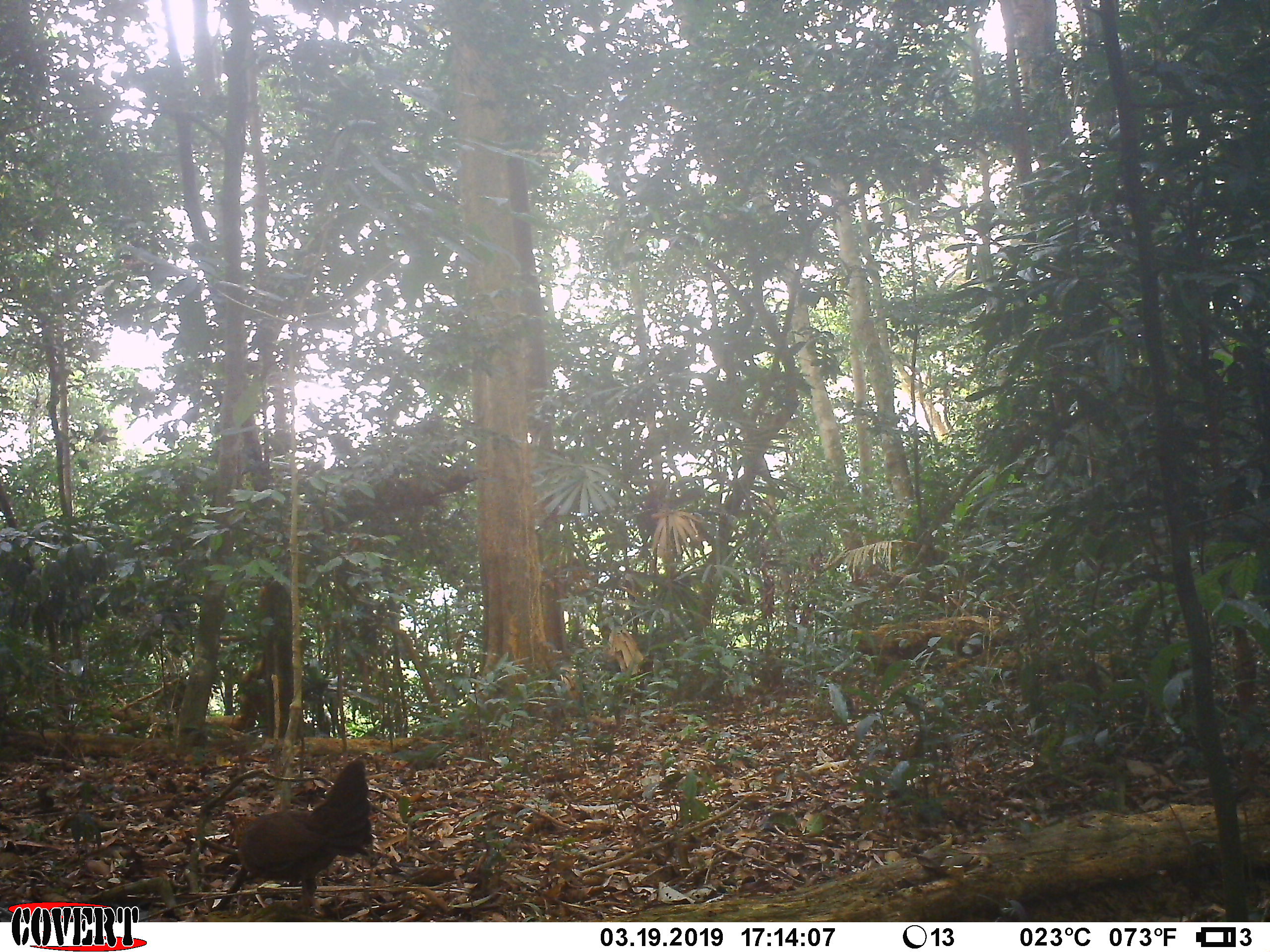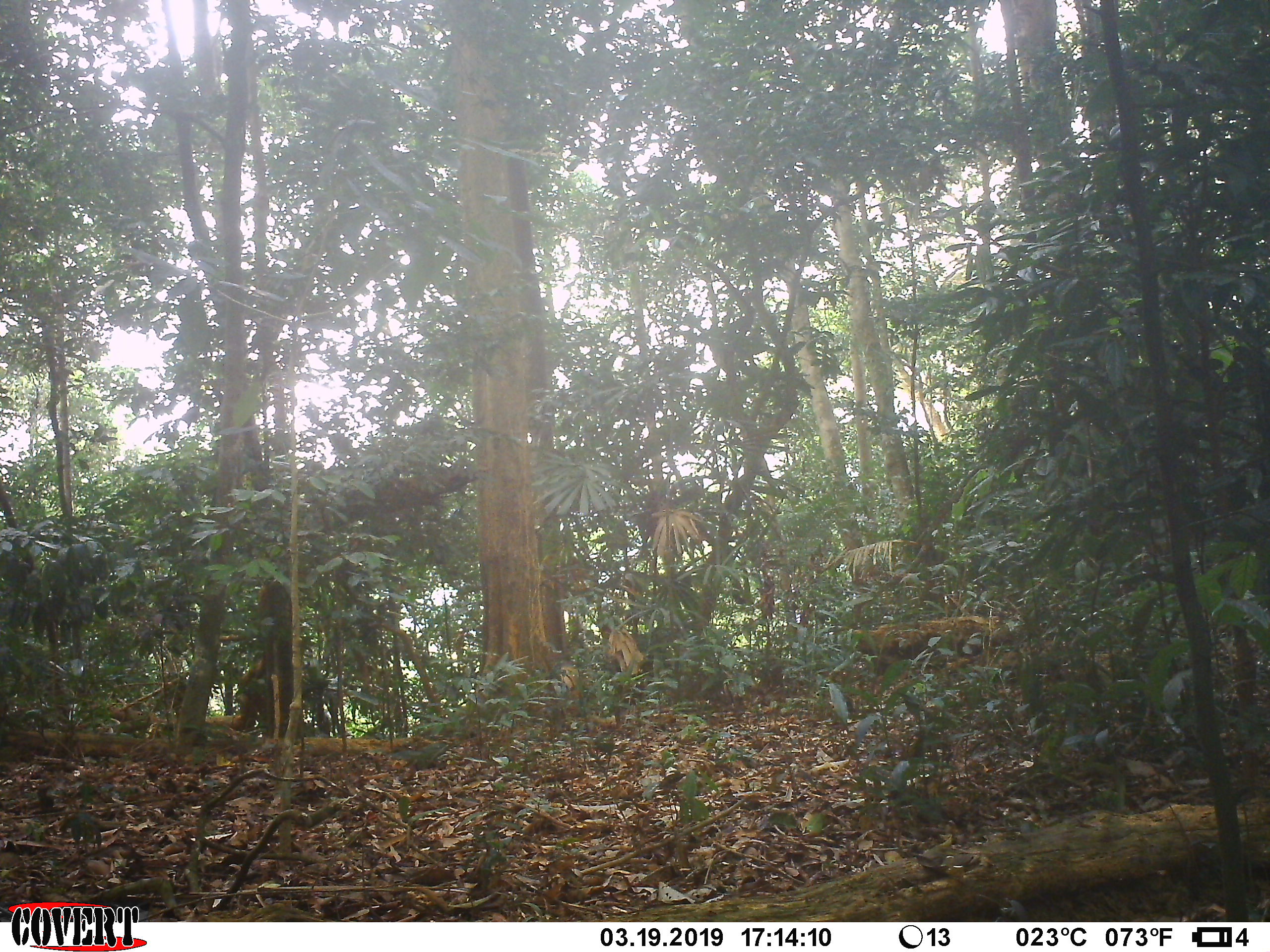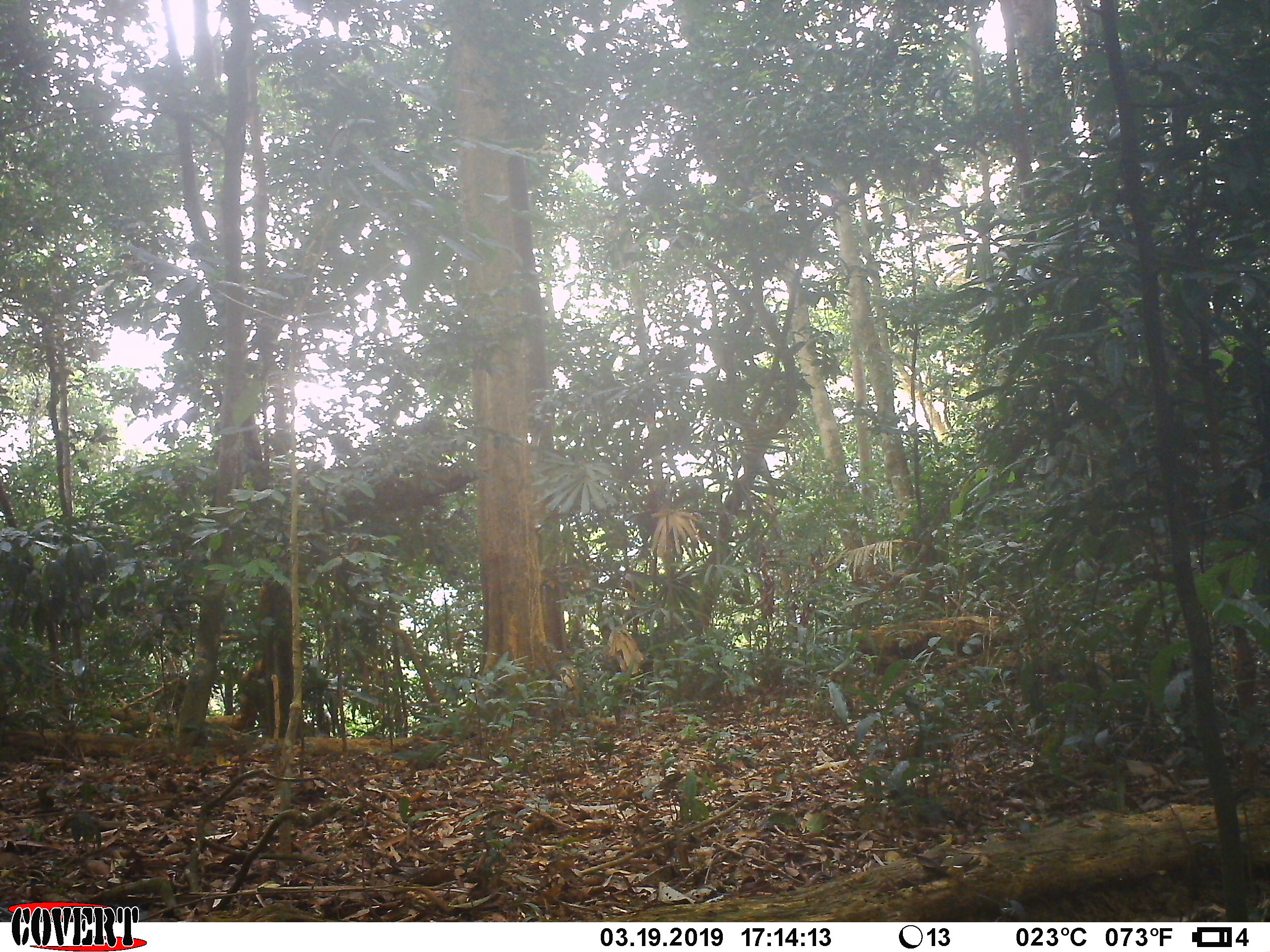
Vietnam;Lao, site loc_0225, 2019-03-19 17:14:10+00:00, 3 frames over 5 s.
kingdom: Animalia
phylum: Chordata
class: Aves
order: Galliformes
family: Phasianidae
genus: Gallus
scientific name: Gallus gallus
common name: red junglefowl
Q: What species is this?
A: Red junglefowl (Gallus gallus).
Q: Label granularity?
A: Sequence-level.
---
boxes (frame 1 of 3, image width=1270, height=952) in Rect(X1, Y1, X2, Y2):
red junglefowl: Rect(223, 758, 372, 913)